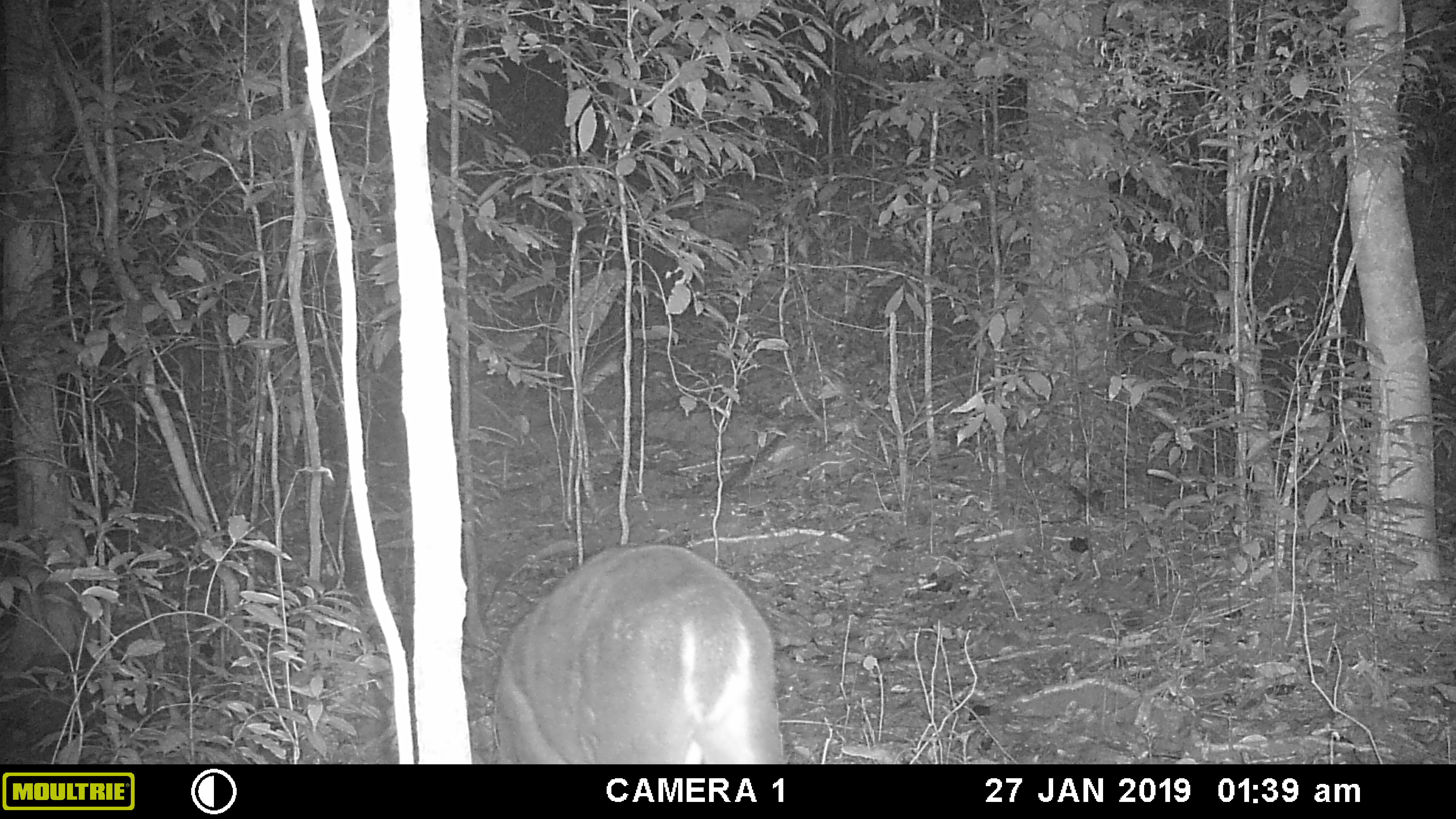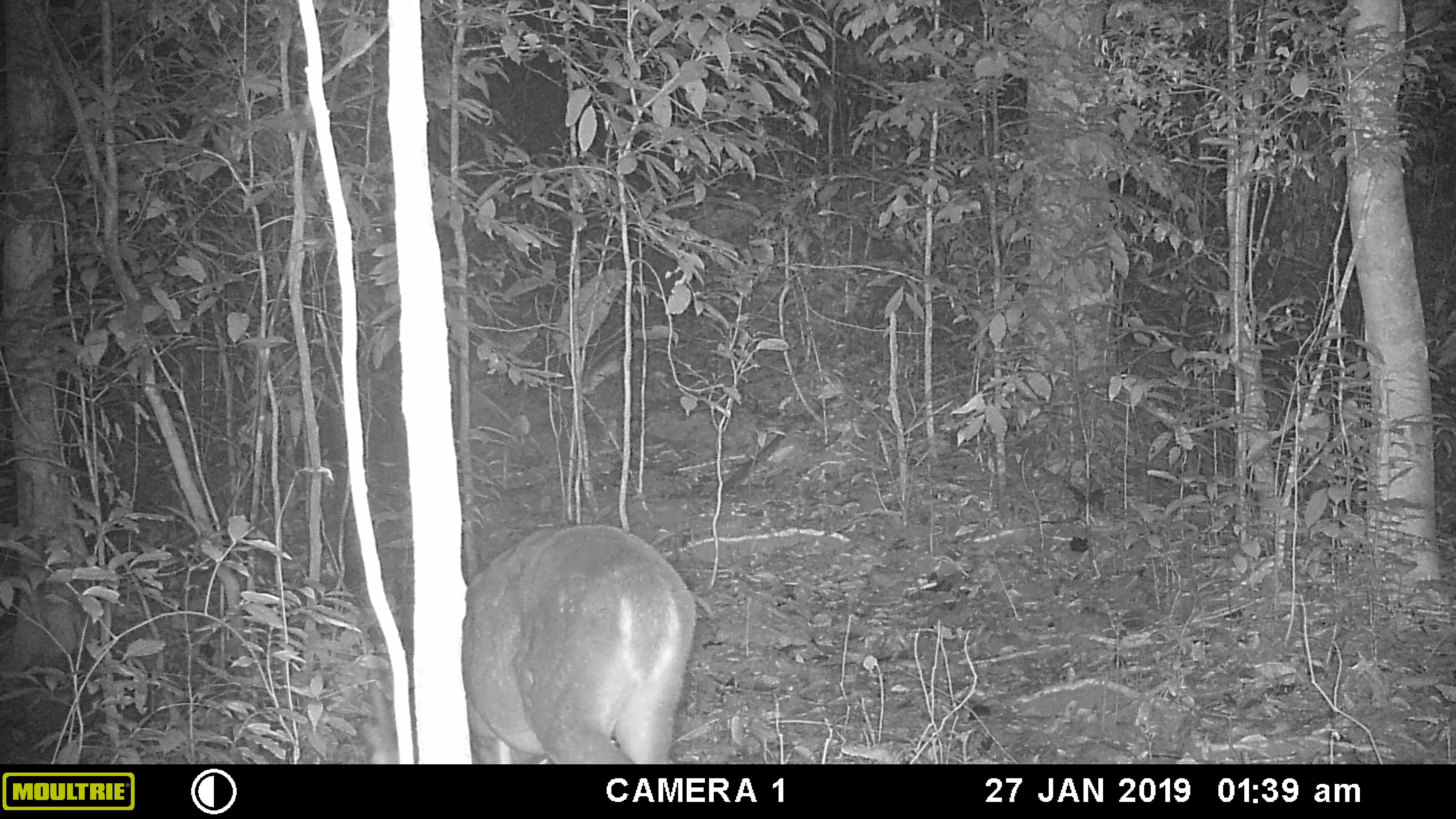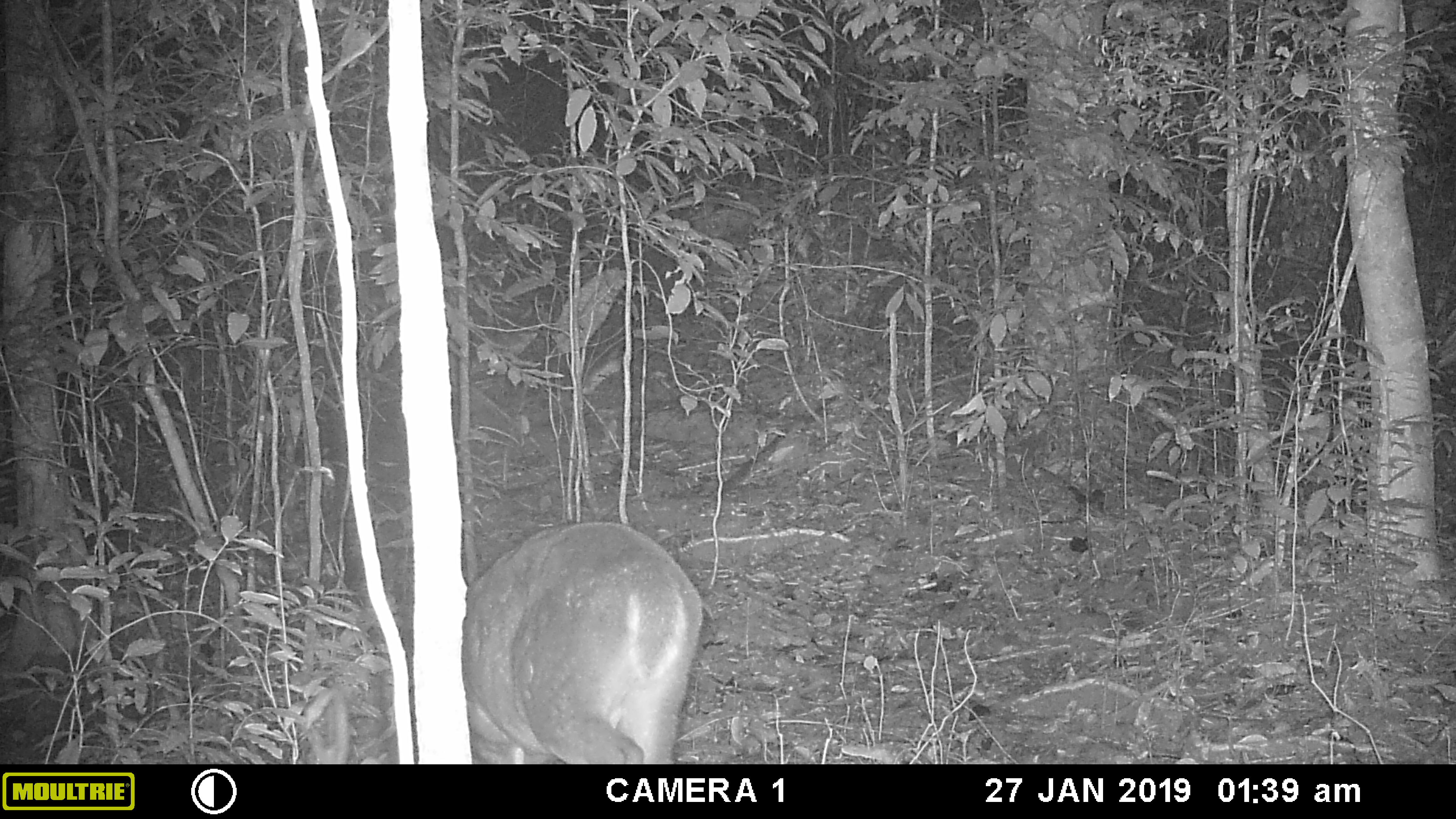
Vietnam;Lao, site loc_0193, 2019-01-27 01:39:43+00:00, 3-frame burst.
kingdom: Animalia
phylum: Chordata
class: Mammalia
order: Artiodactyla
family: Cervidae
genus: Muntiacus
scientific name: Muntiacus vuquangensis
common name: large-antlered muntjac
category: large antlered muntjac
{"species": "large antlered muntjac (large-antlered muntjac) (Muntiacus vuquangensis)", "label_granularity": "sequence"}